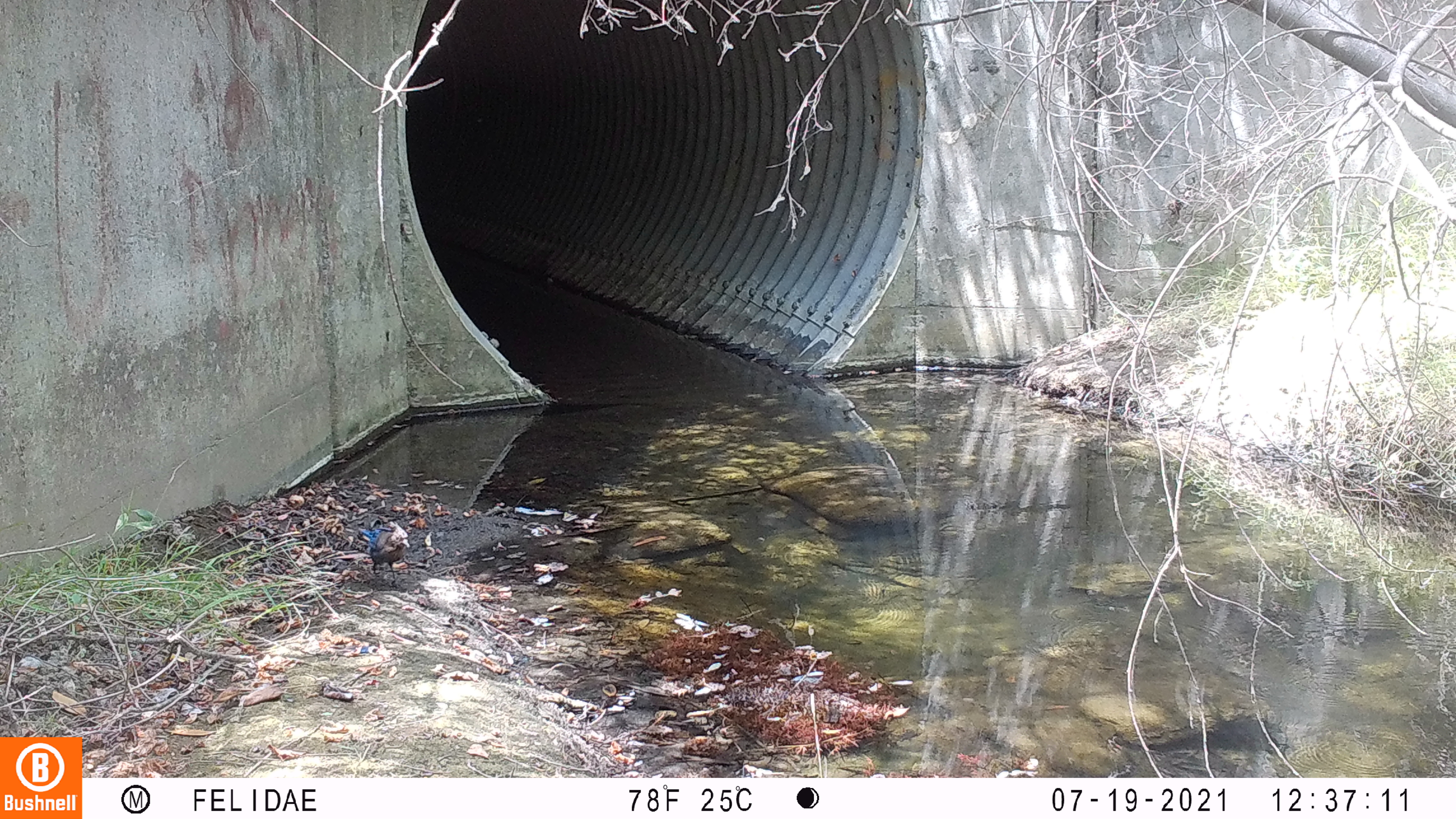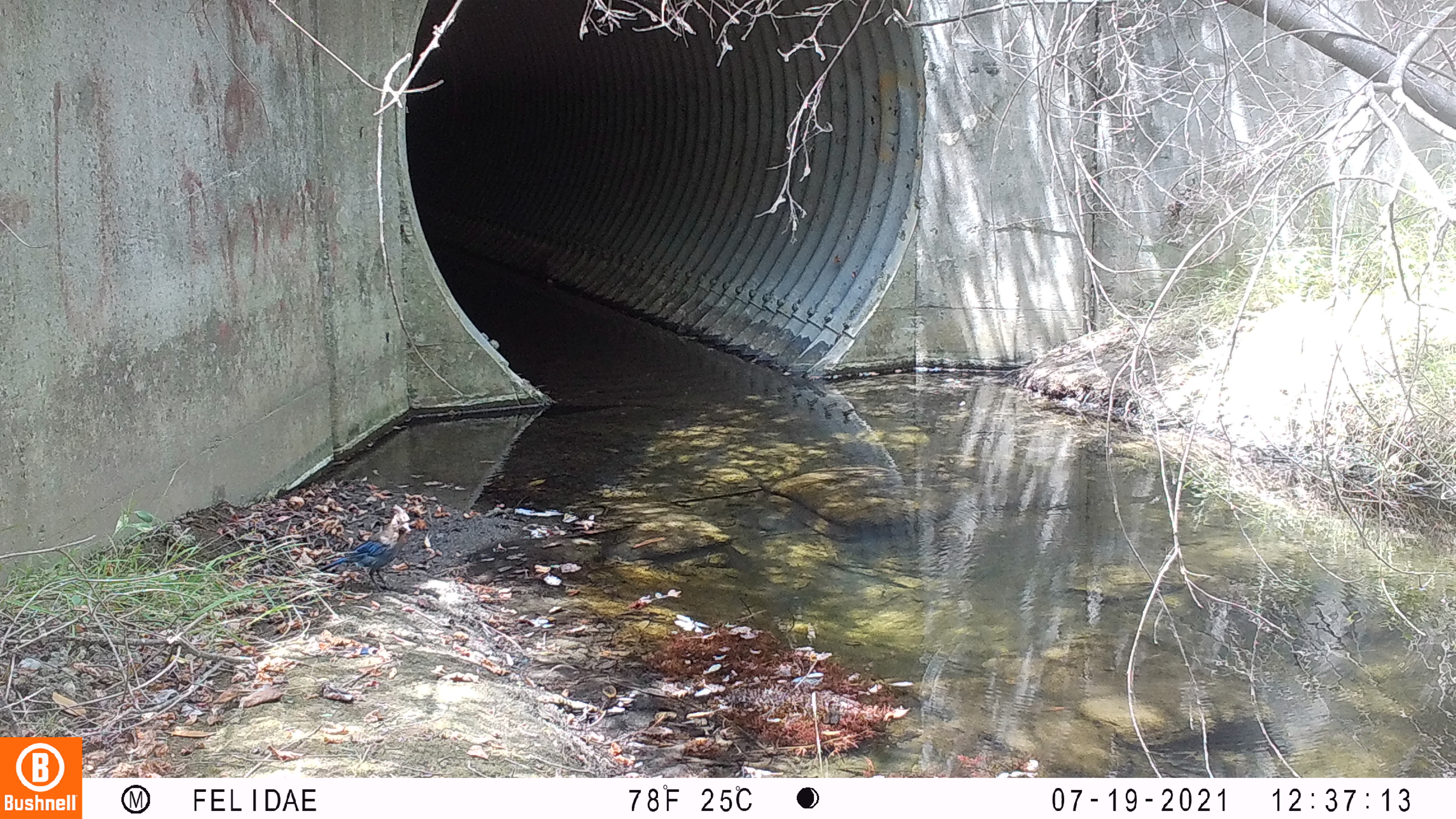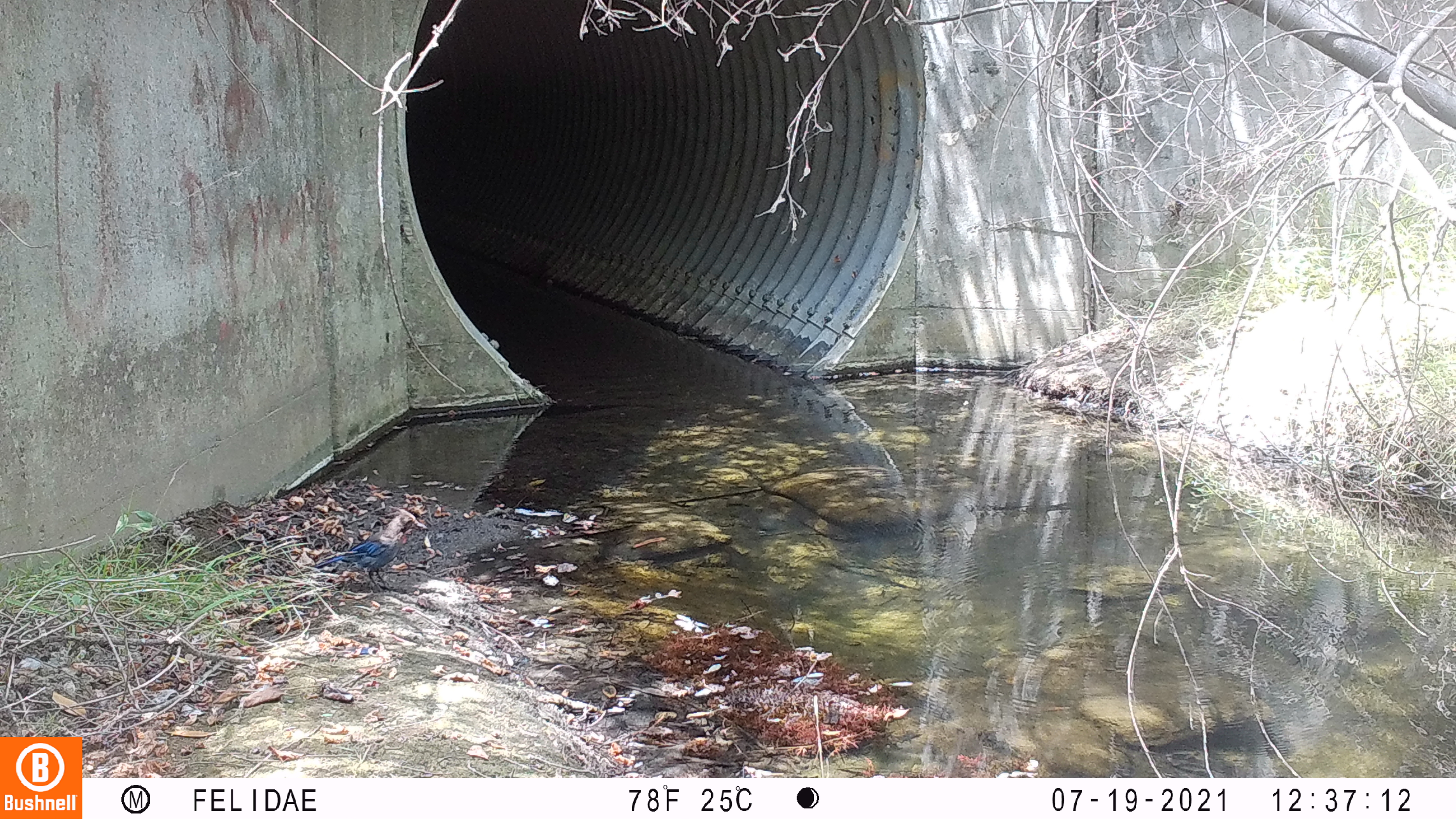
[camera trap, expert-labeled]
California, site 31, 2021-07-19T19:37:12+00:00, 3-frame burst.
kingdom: Animalia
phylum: Chordata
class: Aves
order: Passeriformes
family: Corvidae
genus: Cyanocitta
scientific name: Cyanocitta stelleri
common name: steller's jay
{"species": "steller's jay (Cyanocitta stelleri)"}